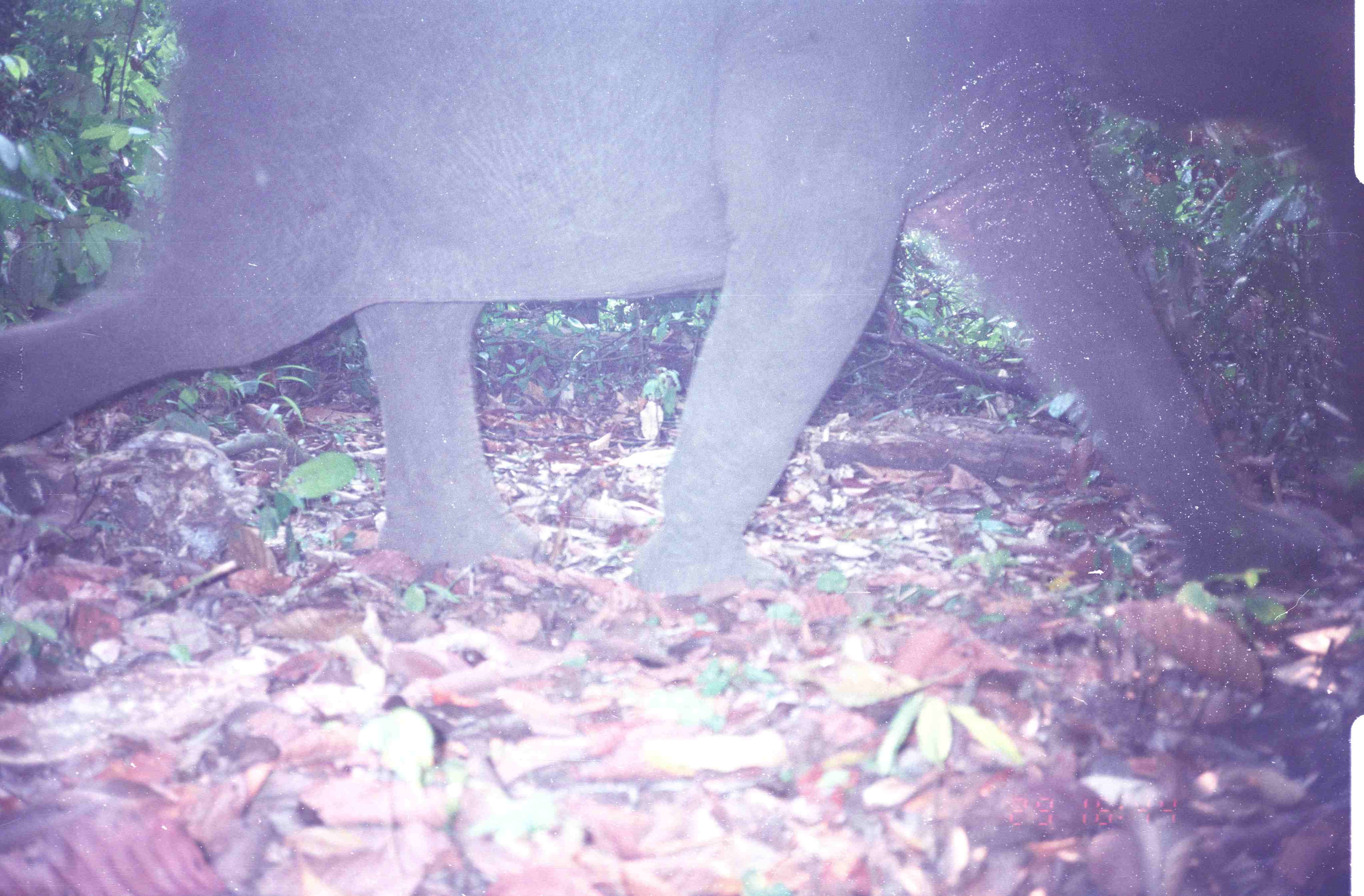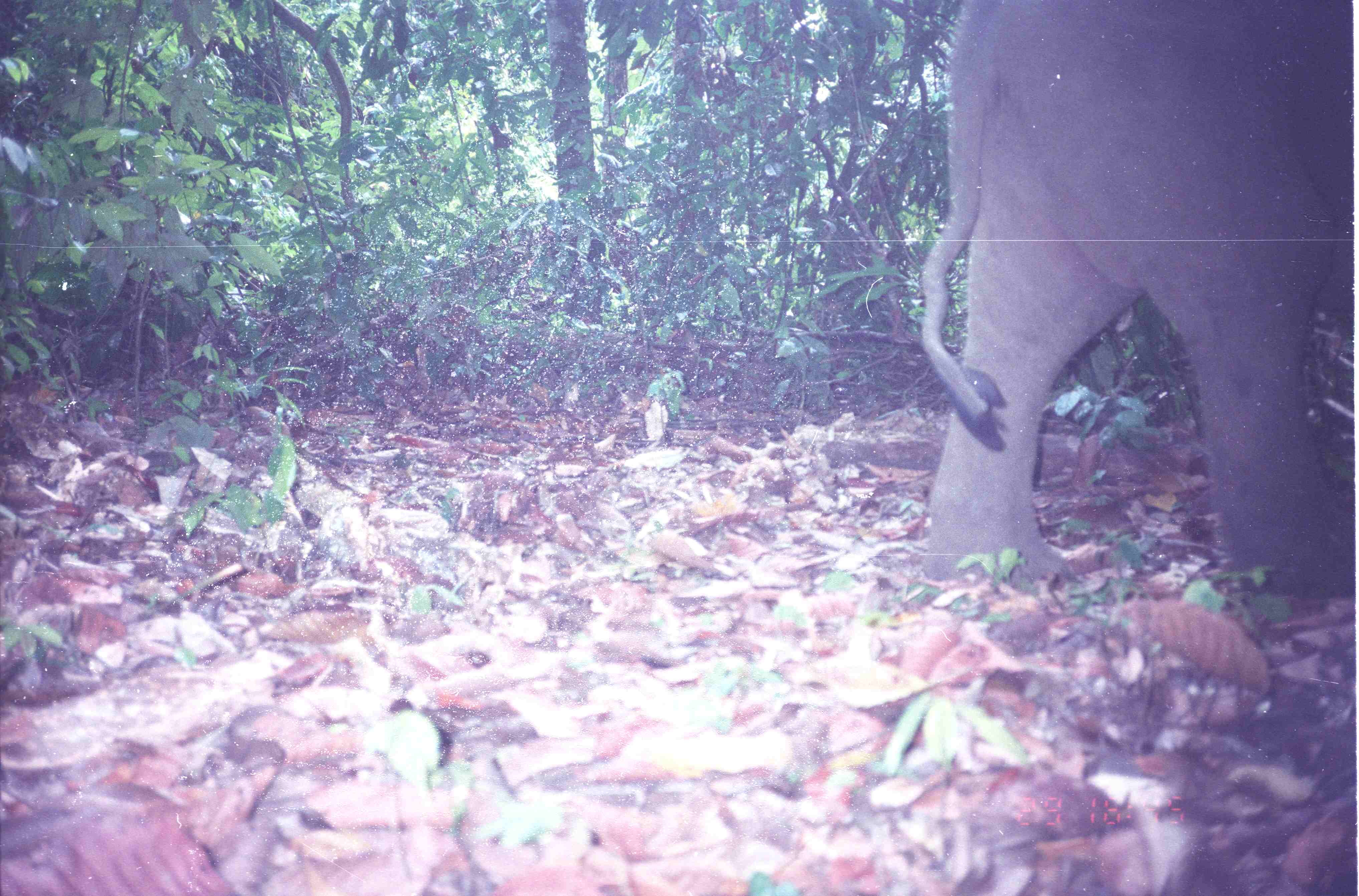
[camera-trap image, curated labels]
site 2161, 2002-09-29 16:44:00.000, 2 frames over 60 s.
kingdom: Animalia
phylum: Chordata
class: Mammalia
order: Proboscidea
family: Elephantidae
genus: Elephas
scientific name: Elephas maximus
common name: asian elephant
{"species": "Elephas maximus (asian elephant)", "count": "1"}